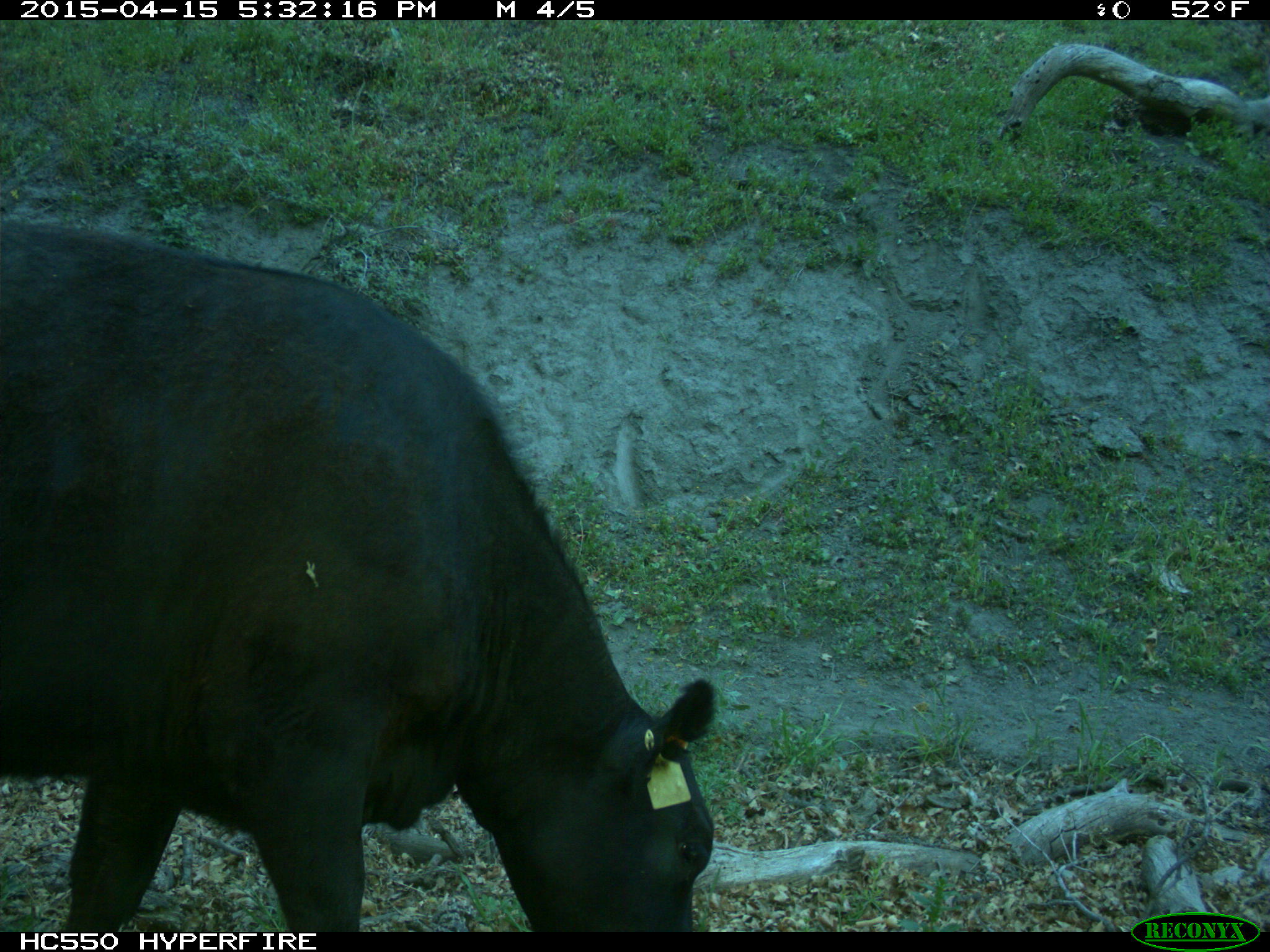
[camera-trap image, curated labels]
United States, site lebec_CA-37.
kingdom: Animalia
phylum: Chordata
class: Mammalia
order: Artiodactyla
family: Bovidae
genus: Bos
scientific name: Bos taurus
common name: domestic cow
Bos taurus (domestic cow).